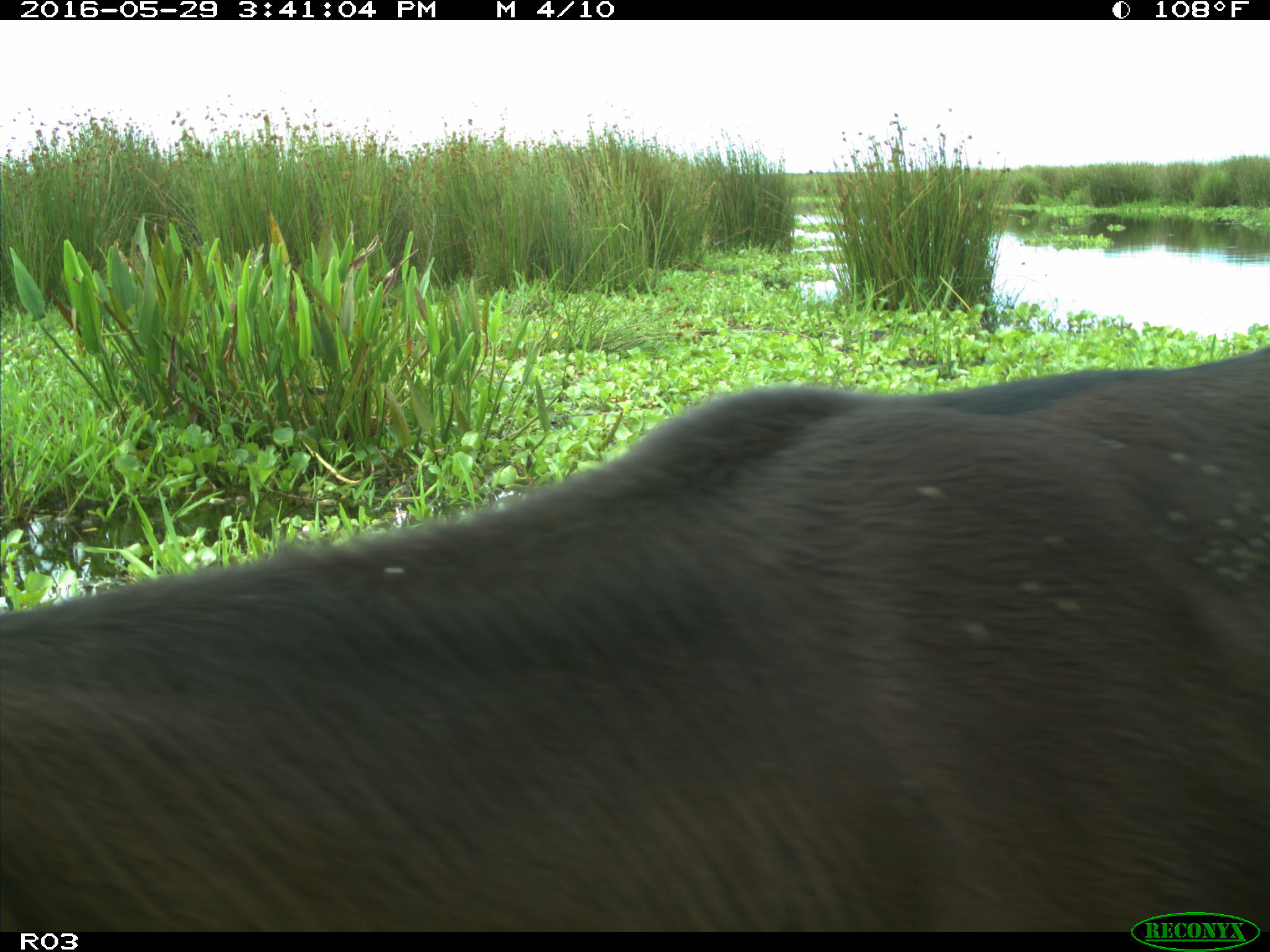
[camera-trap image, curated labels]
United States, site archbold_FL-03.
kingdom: Animalia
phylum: Chordata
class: Mammalia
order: Artiodactyla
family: Bovidae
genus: Bos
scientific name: Bos taurus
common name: domestic cow